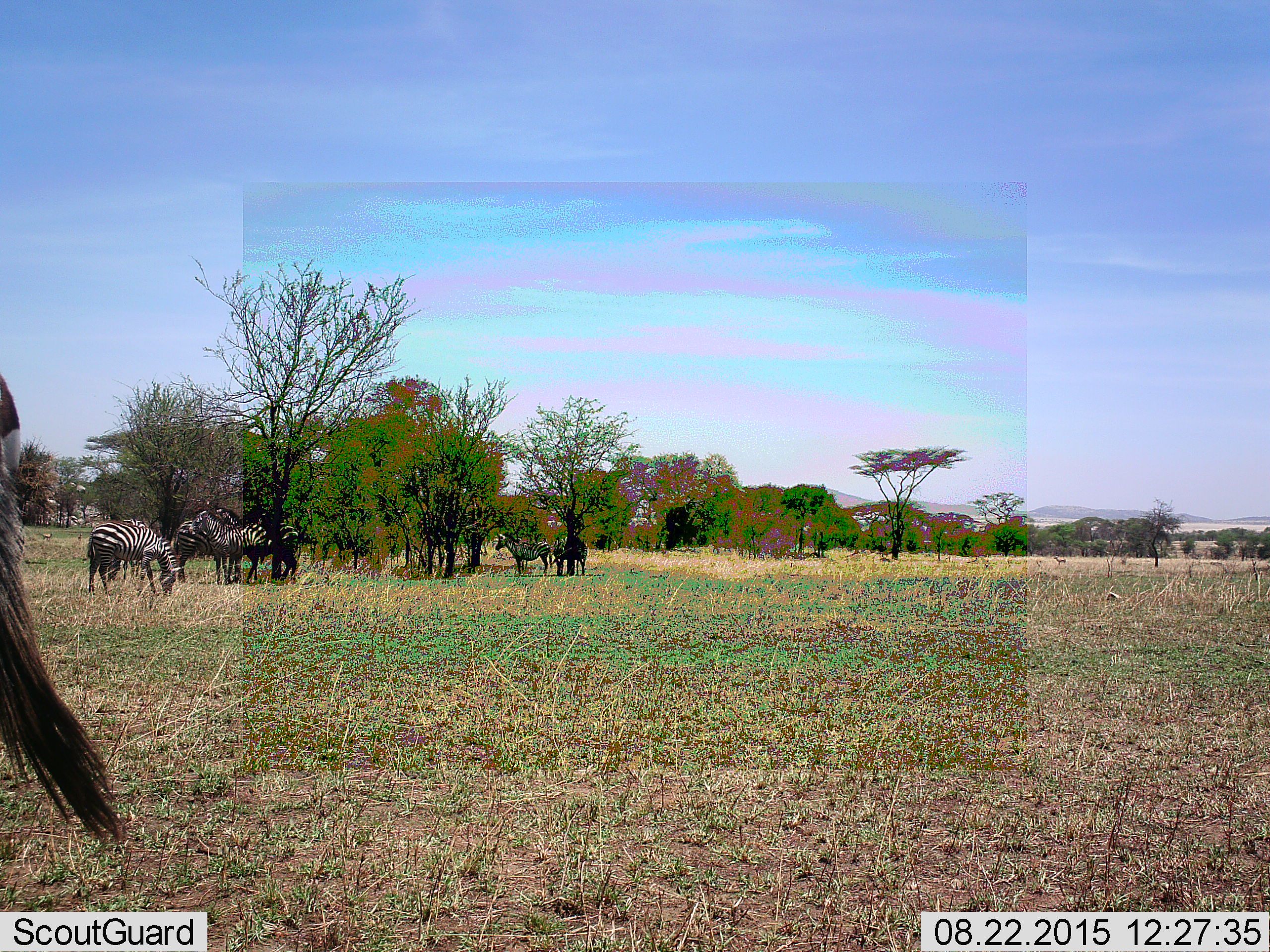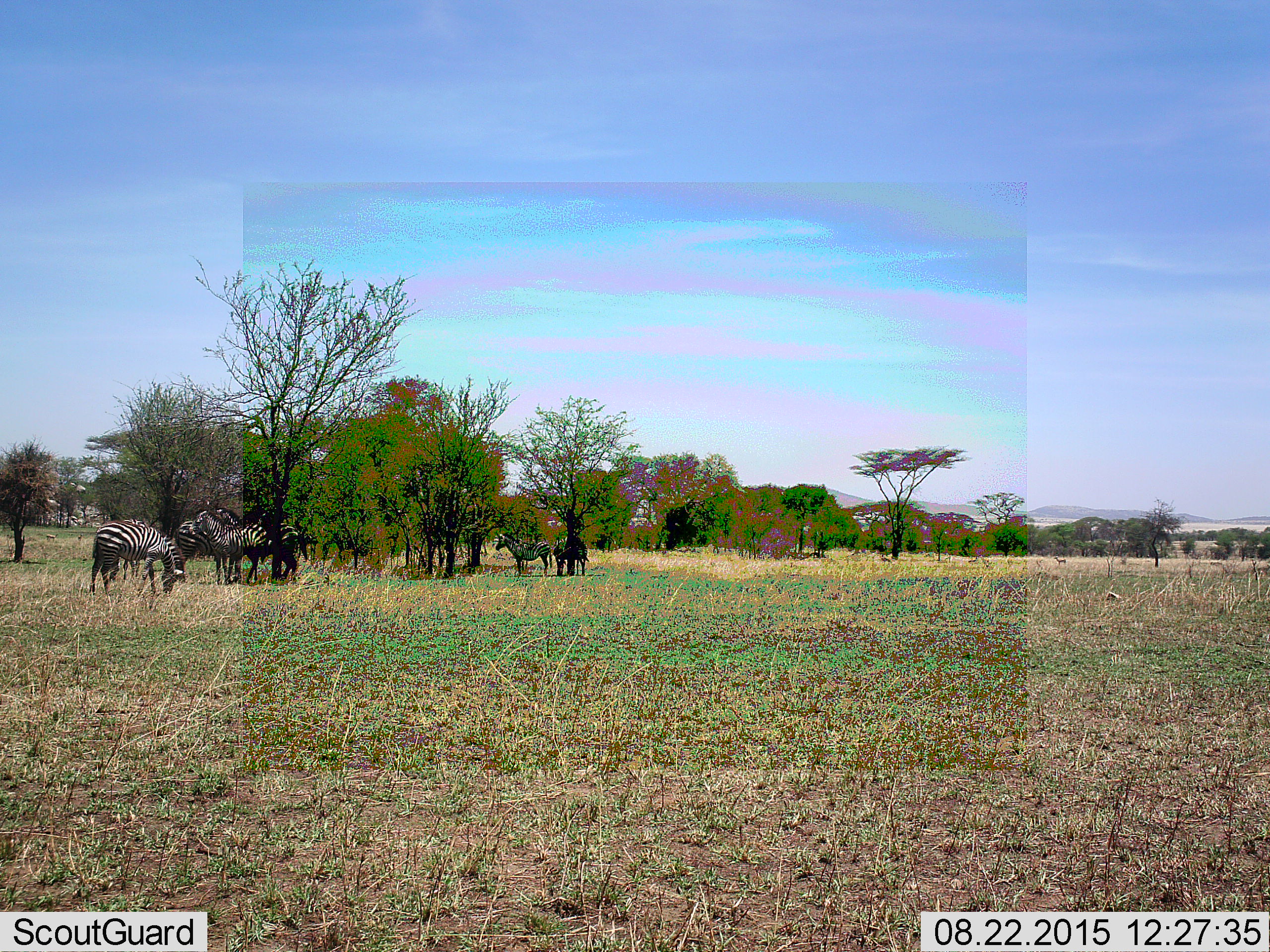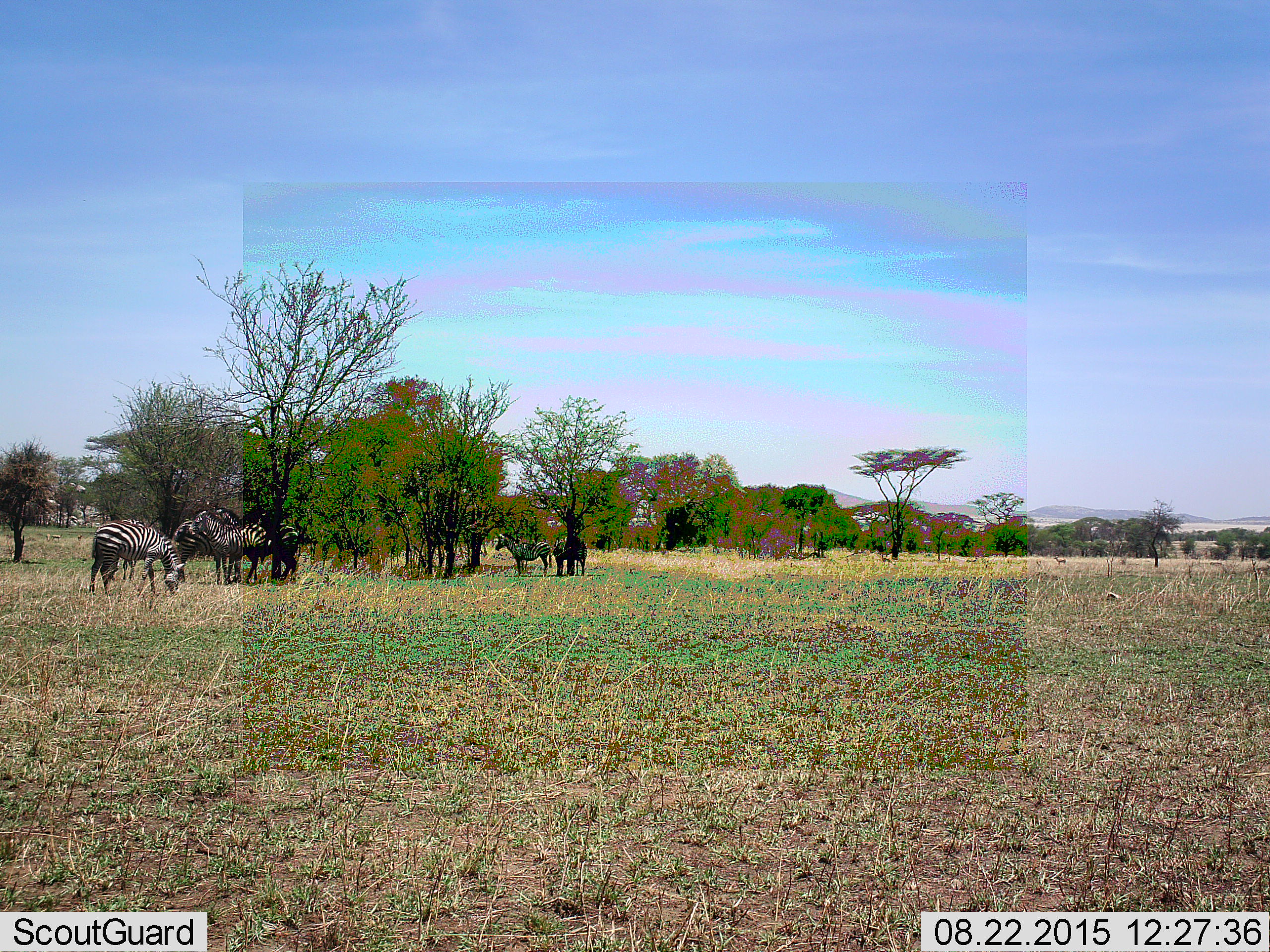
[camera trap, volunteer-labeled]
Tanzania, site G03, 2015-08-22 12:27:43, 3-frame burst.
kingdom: Animalia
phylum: Chordata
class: Mammalia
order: Perissodactyla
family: Equidae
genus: Equus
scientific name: Equus quagga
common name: plains zebra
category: zebra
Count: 7.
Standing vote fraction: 80%.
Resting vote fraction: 10%.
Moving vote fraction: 35%.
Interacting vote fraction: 10%.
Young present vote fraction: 0%.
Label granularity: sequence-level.